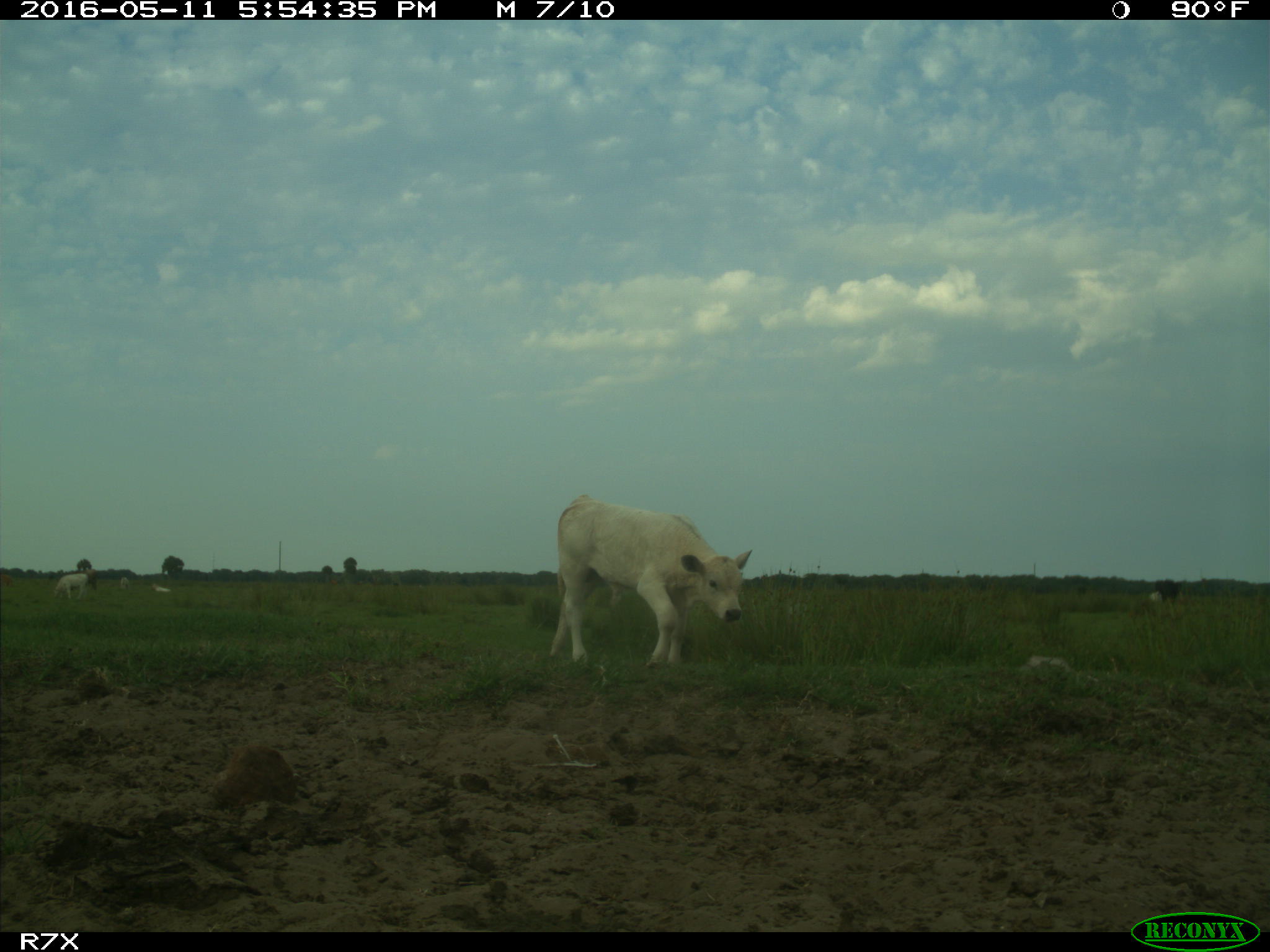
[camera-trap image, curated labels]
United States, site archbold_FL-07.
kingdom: Animalia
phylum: Chordata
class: Mammalia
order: Artiodactyla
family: Bovidae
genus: Bos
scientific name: Bos taurus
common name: domestic cow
Bos taurus (domestic cow).